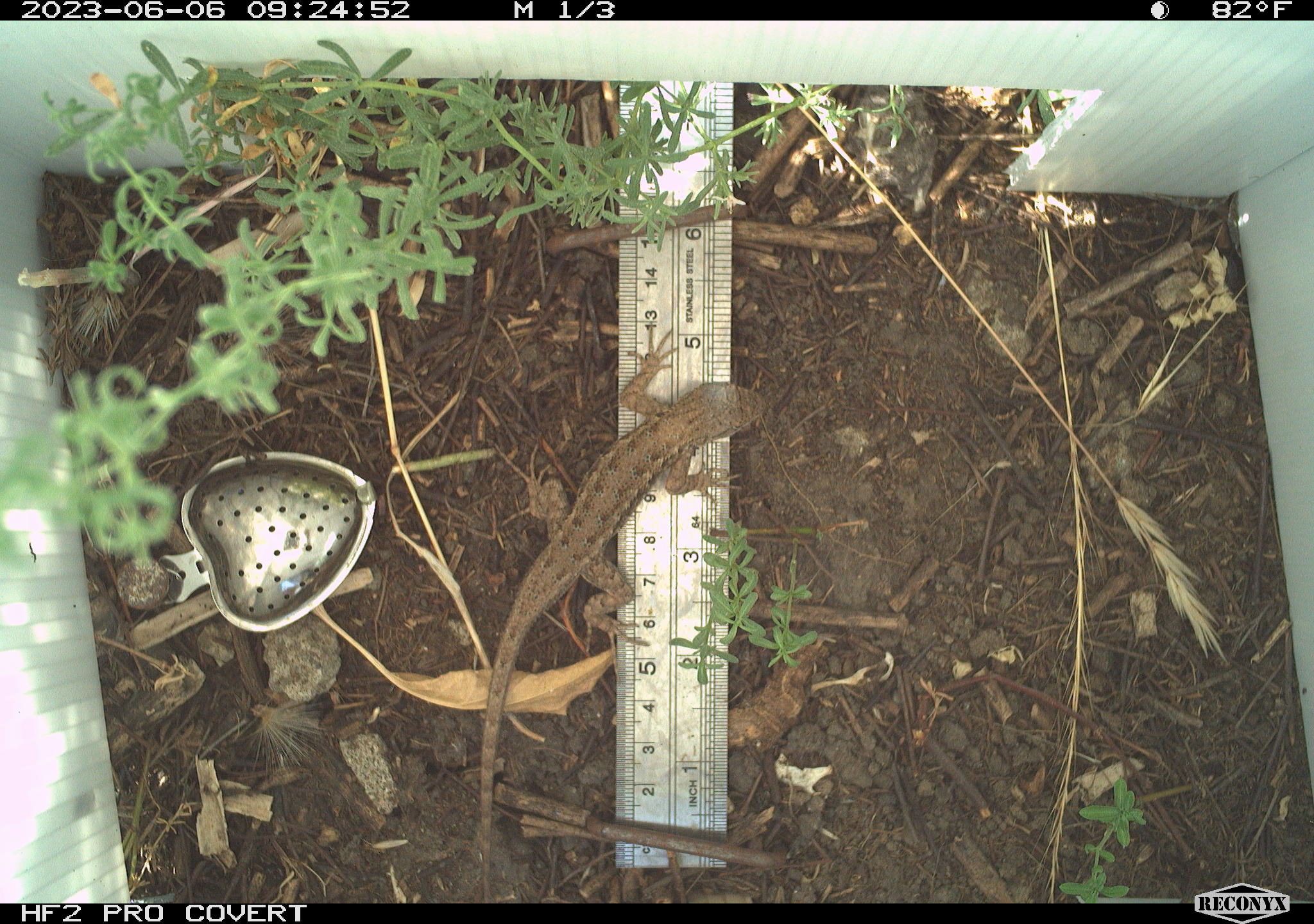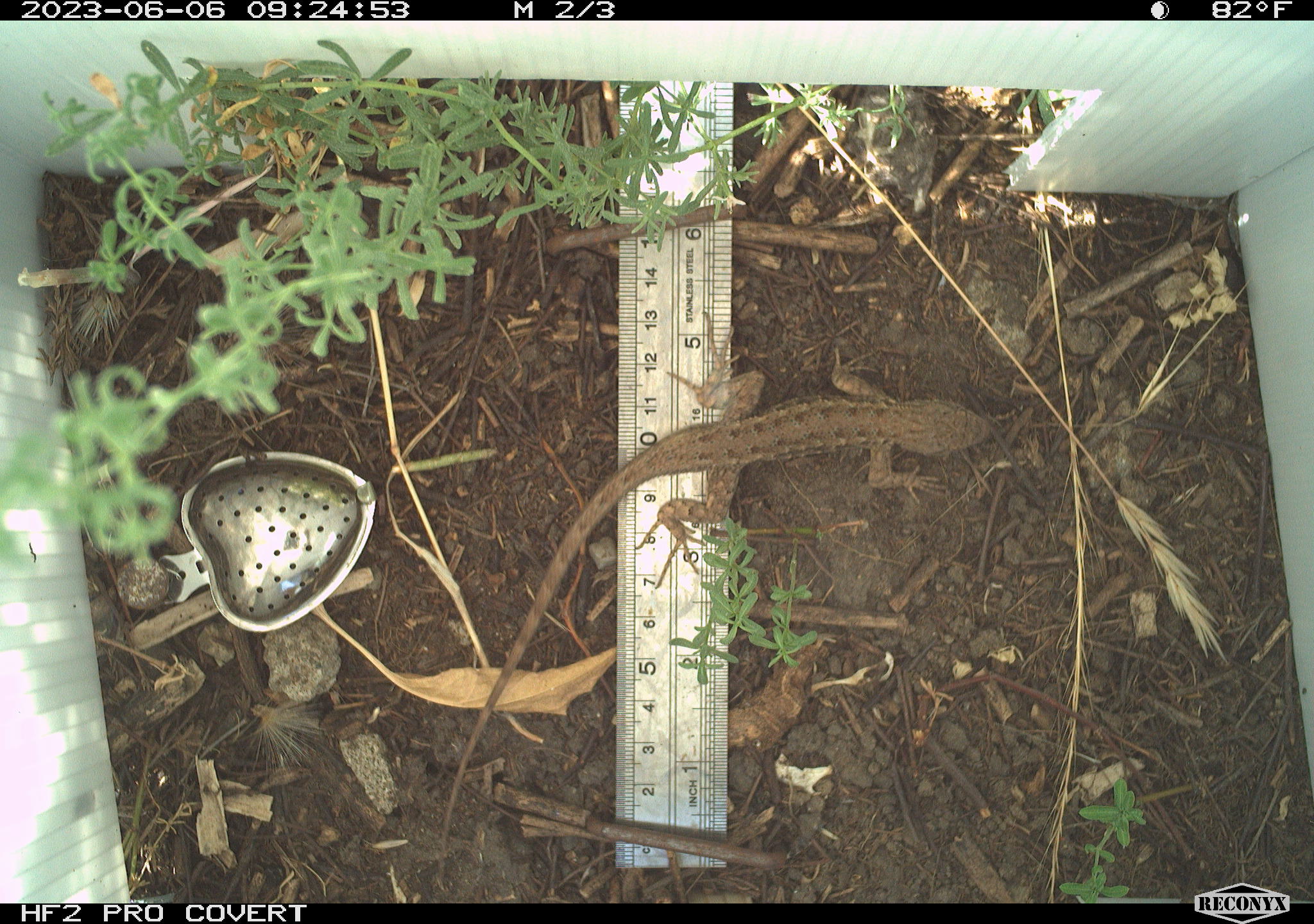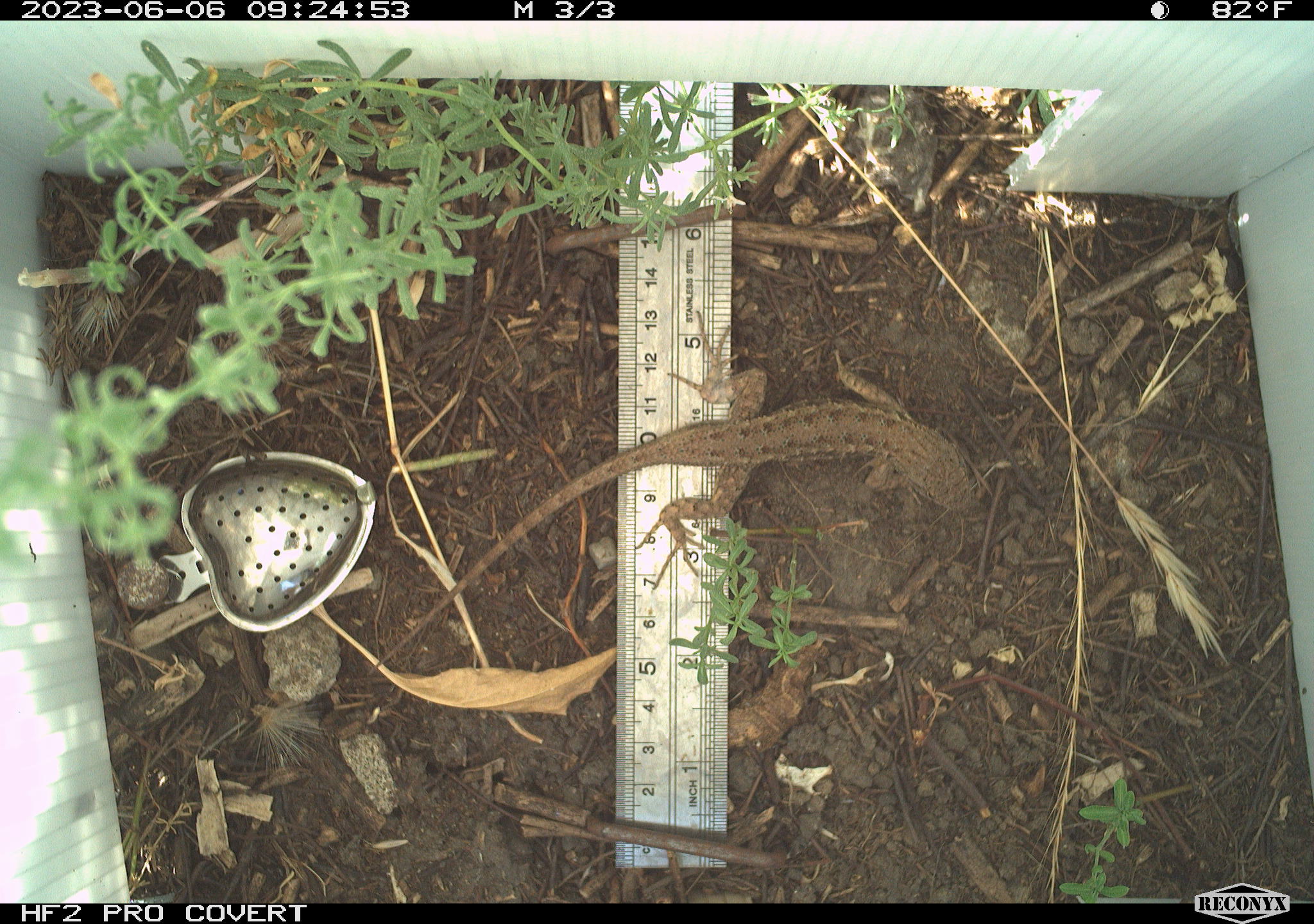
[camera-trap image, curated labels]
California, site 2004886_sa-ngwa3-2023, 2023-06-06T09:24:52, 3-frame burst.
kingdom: Animalia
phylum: Chordata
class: Reptilia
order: Squamata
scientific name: Squamata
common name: lizards and snakes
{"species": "lizards and snakes (Squamata)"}